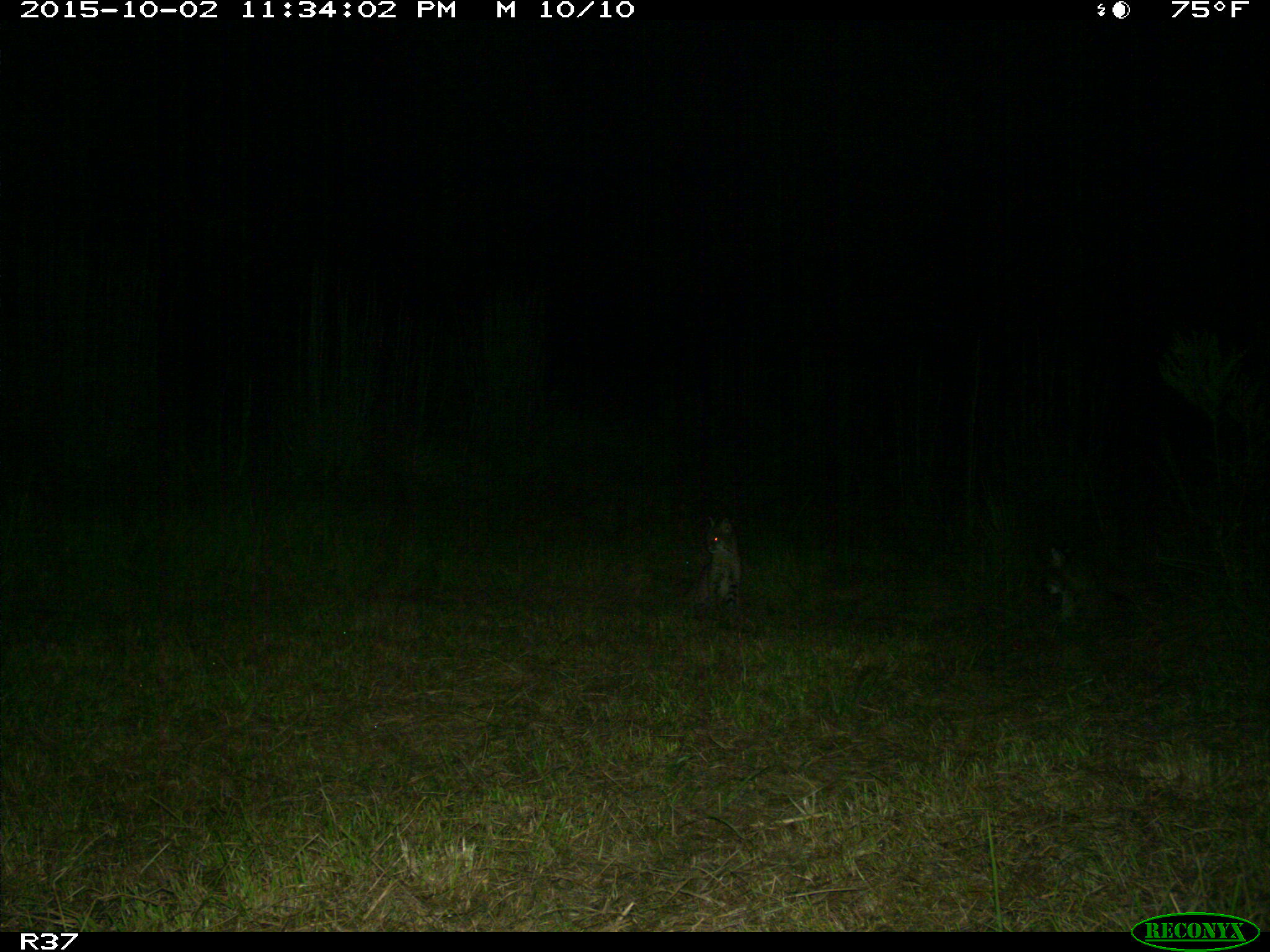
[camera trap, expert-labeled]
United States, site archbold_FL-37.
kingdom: Animalia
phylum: Chordata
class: Mammalia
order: Carnivora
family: Felidae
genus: Lynx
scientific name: Lynx rufus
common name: bobcat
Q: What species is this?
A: Lynx rufus (bobcat).